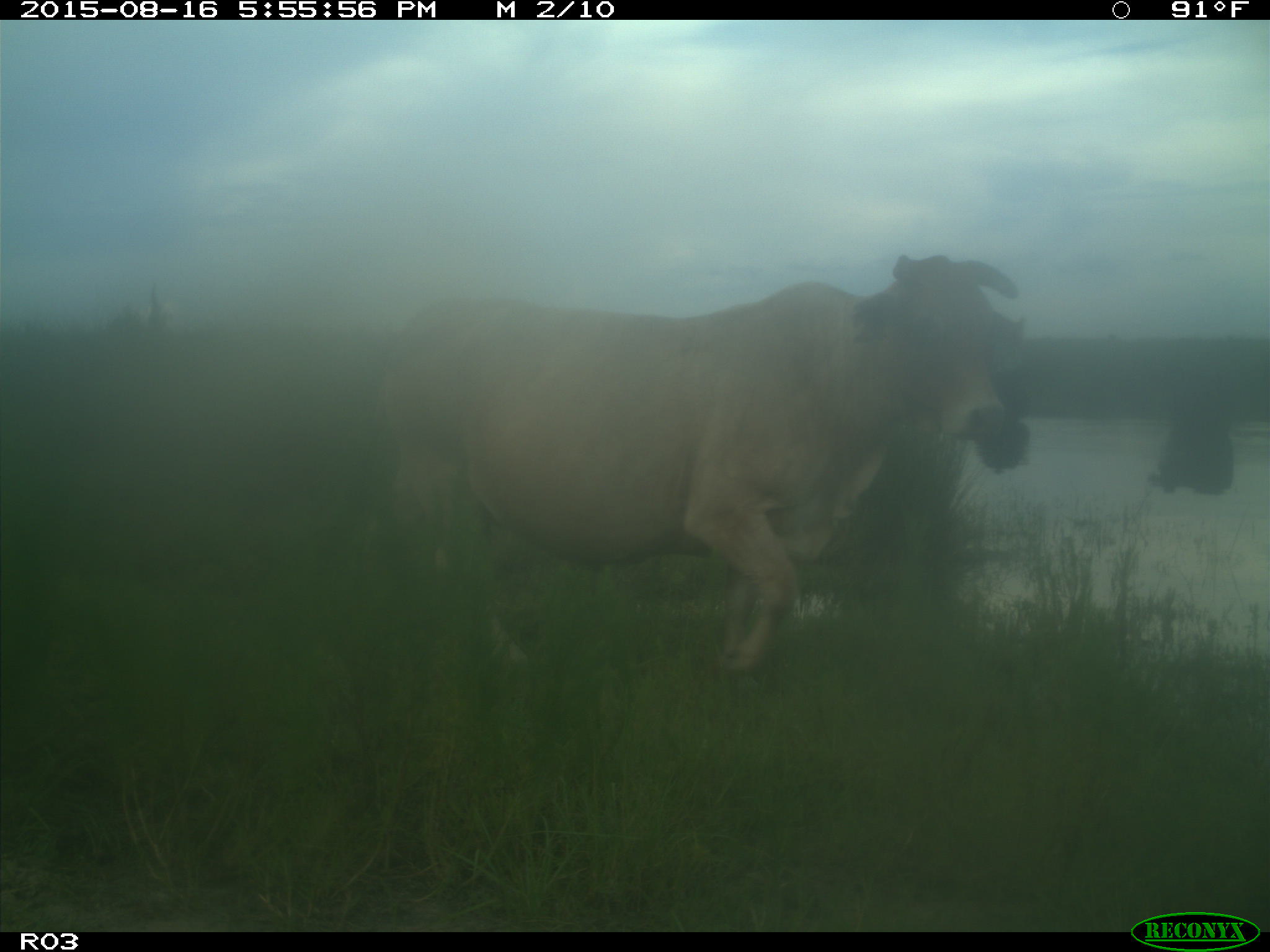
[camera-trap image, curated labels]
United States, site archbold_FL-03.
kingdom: Animalia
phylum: Chordata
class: Mammalia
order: Artiodactyla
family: Bovidae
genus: Bos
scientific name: Bos taurus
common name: domestic cow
Bos taurus (domestic cow).